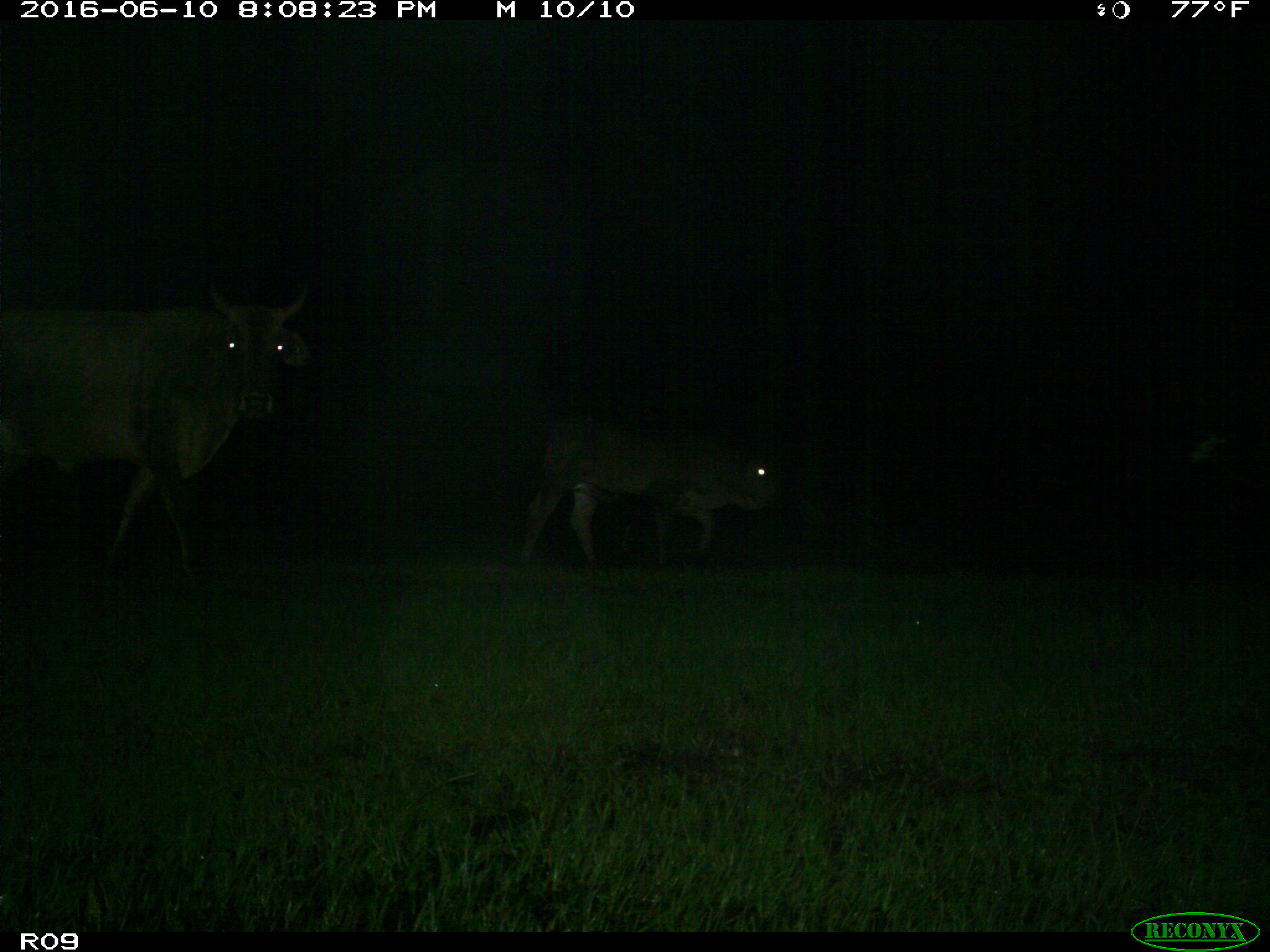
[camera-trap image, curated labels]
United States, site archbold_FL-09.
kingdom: Animalia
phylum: Chordata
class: Mammalia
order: Artiodactyla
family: Bovidae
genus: Bos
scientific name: Bos taurus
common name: domestic cow